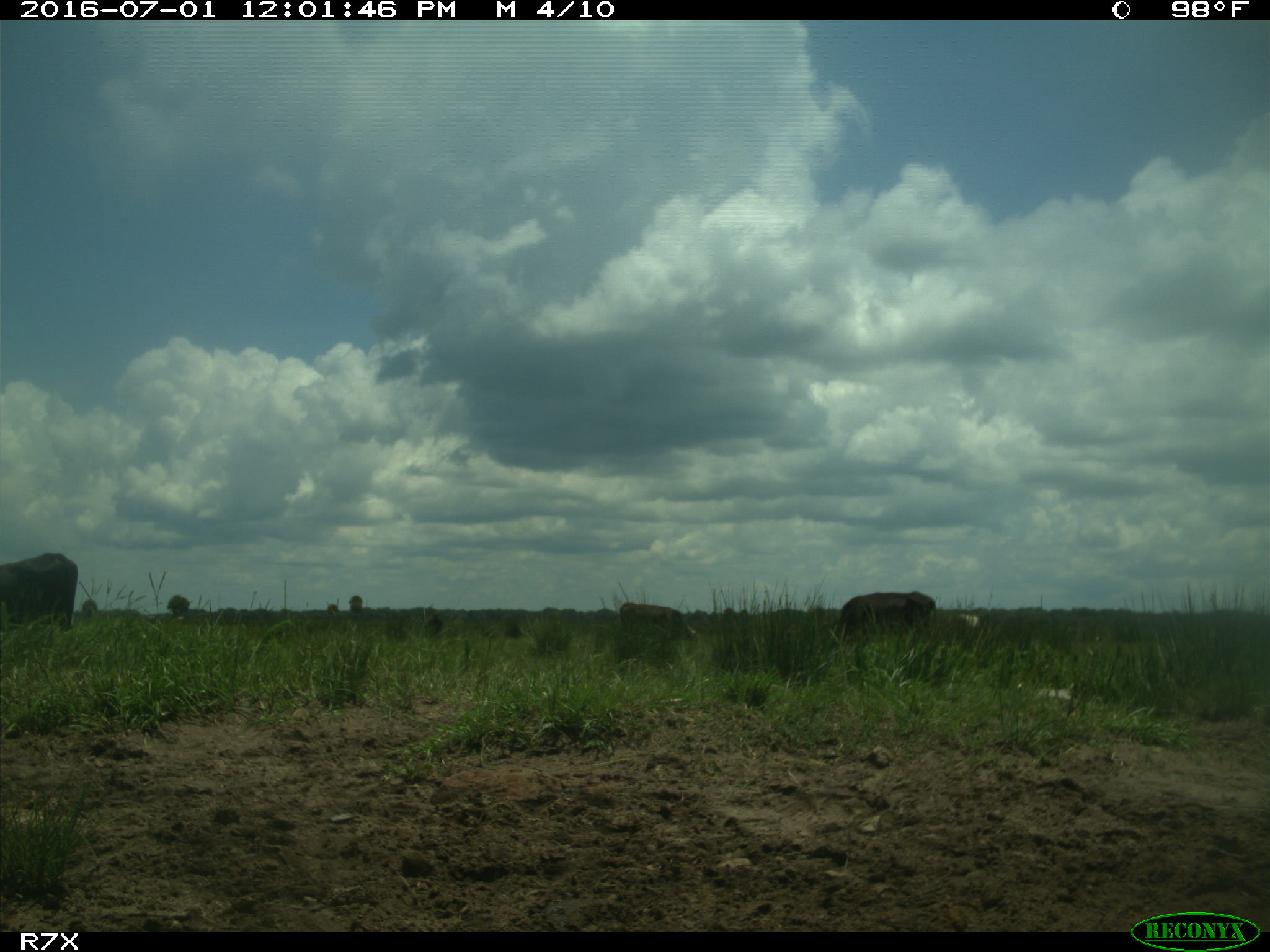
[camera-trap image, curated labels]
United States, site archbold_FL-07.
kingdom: Animalia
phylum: Chordata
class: Mammalia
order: Artiodactyla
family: Bovidae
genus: Bos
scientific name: Bos taurus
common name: domestic cow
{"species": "Bos taurus (domestic cow)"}